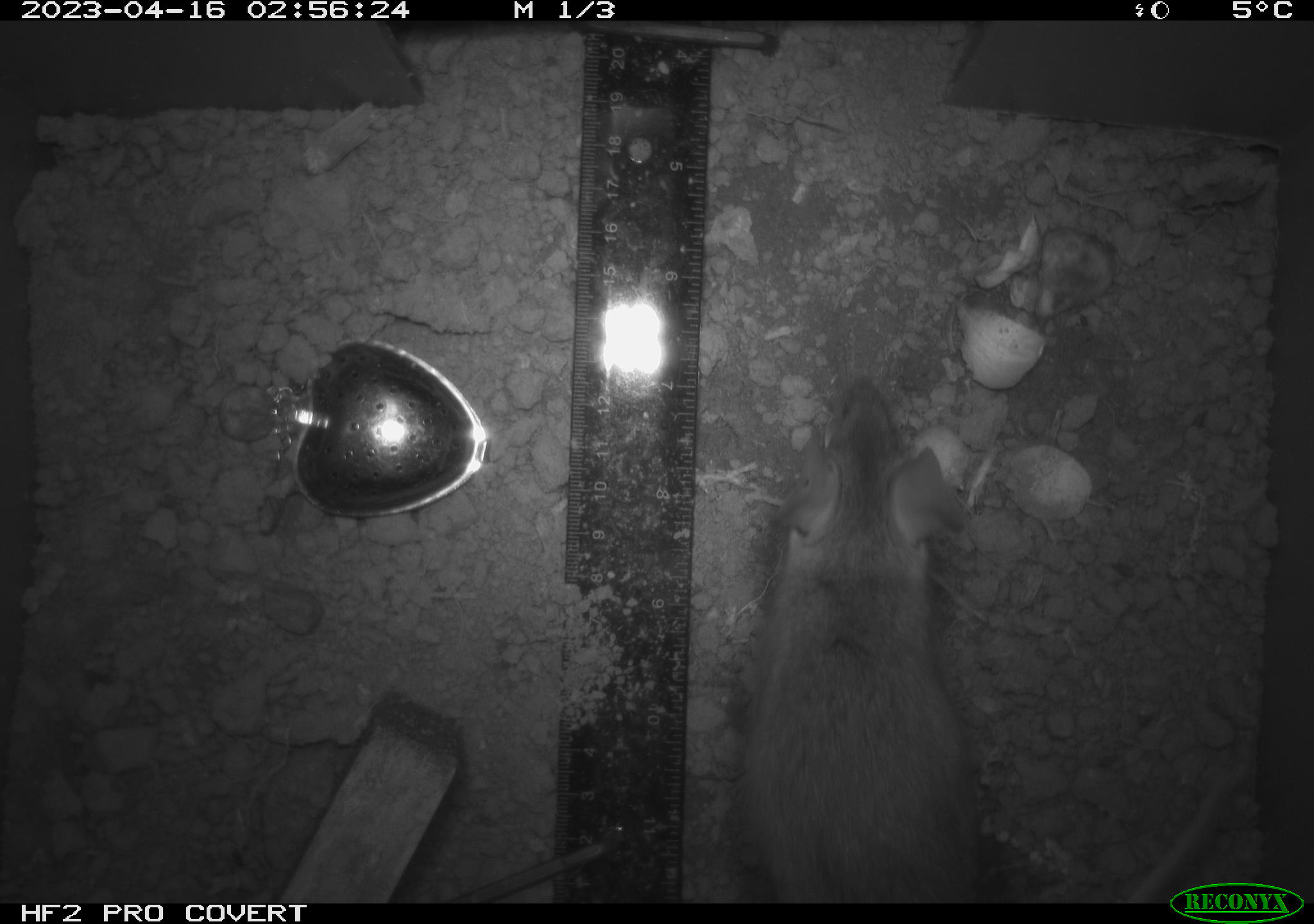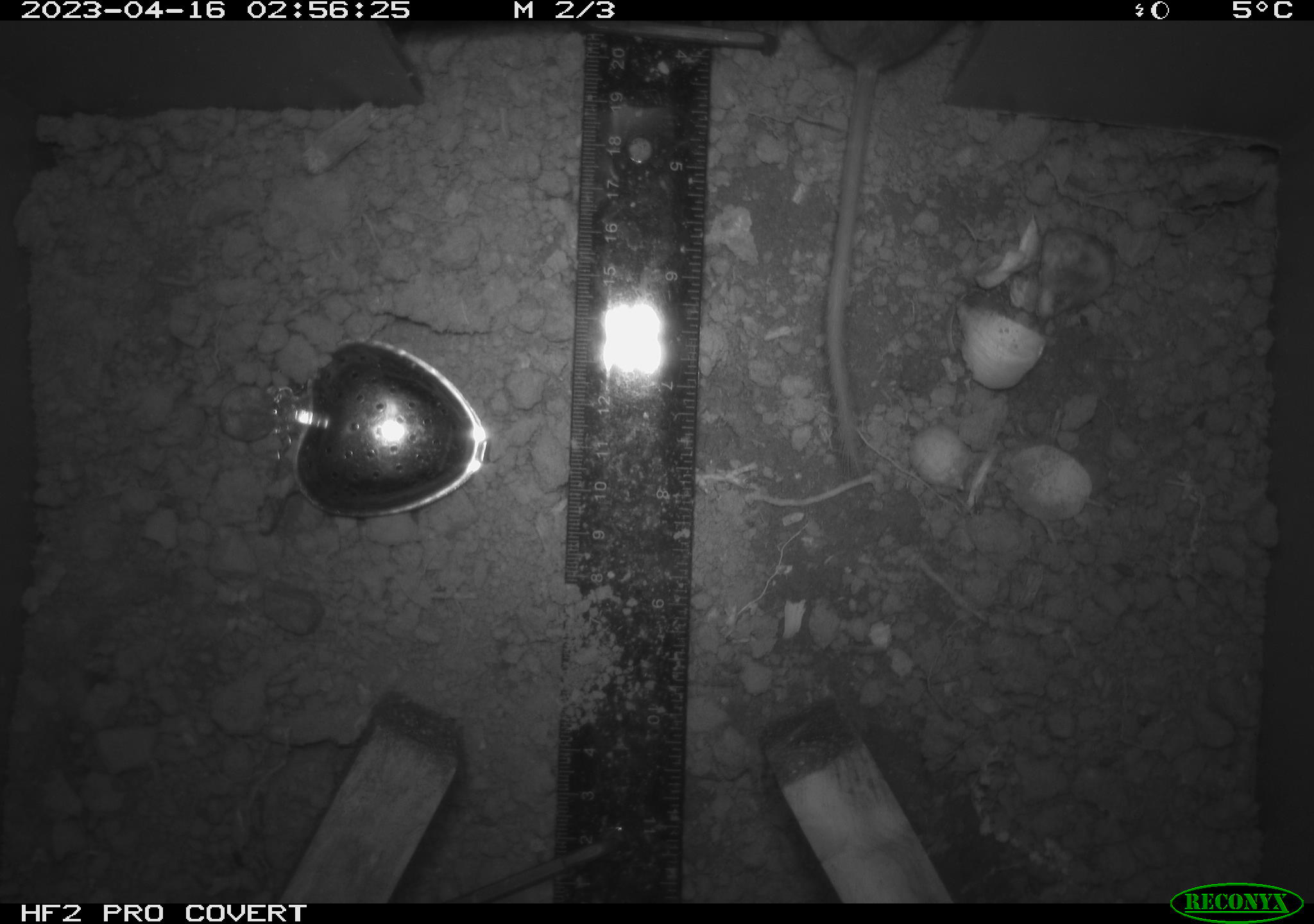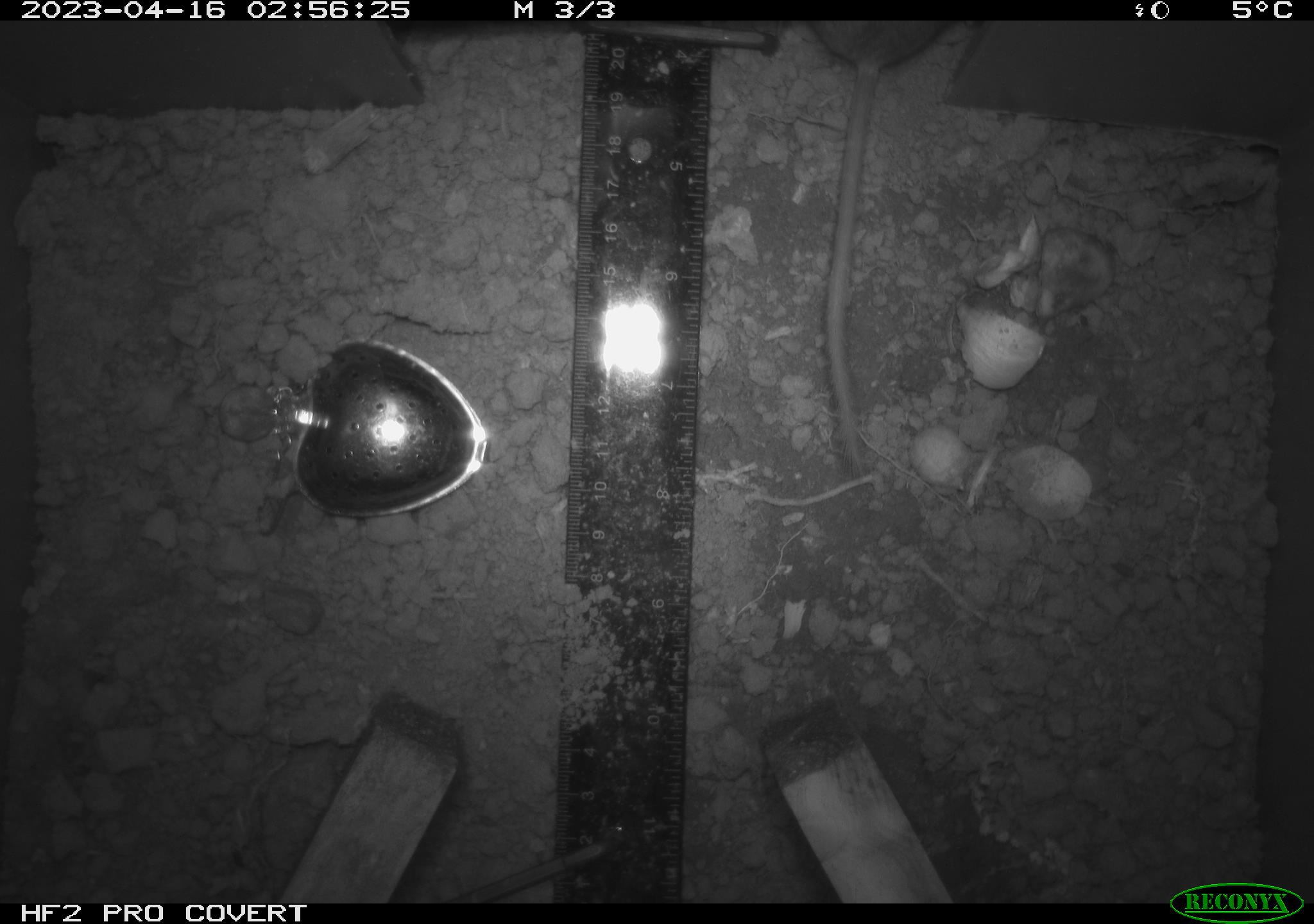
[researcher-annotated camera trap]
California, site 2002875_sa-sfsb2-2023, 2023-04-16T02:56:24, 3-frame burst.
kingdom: Animalia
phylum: Chordata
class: Mammalia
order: Rodentia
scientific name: Rodentia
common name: mouse species